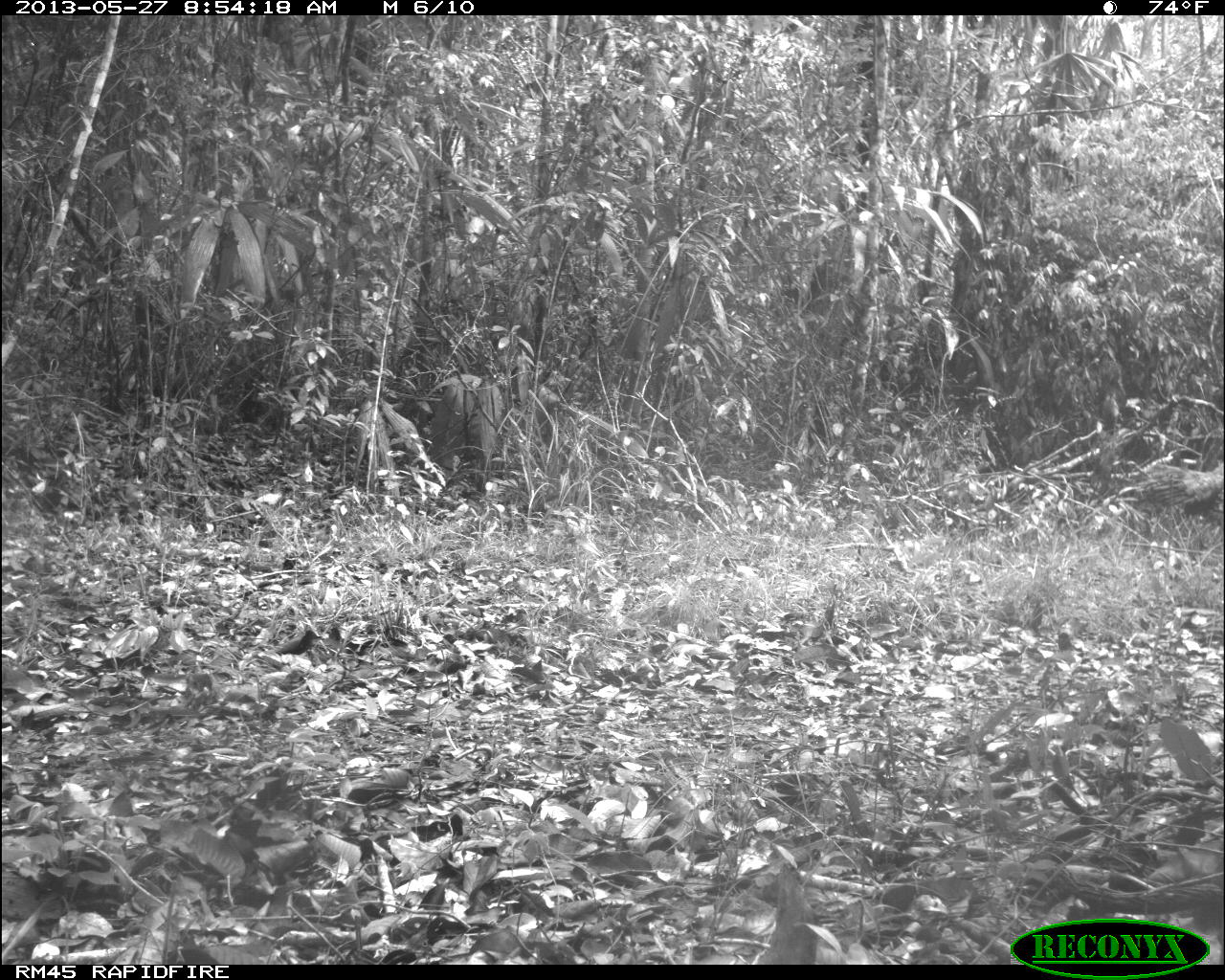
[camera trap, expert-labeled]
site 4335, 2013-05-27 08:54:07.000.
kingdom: Animalia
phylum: Chordata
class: Aves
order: Galliformes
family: Phasianidae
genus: Meleagris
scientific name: Meleagris ocellata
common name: ocellated turkey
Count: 2.